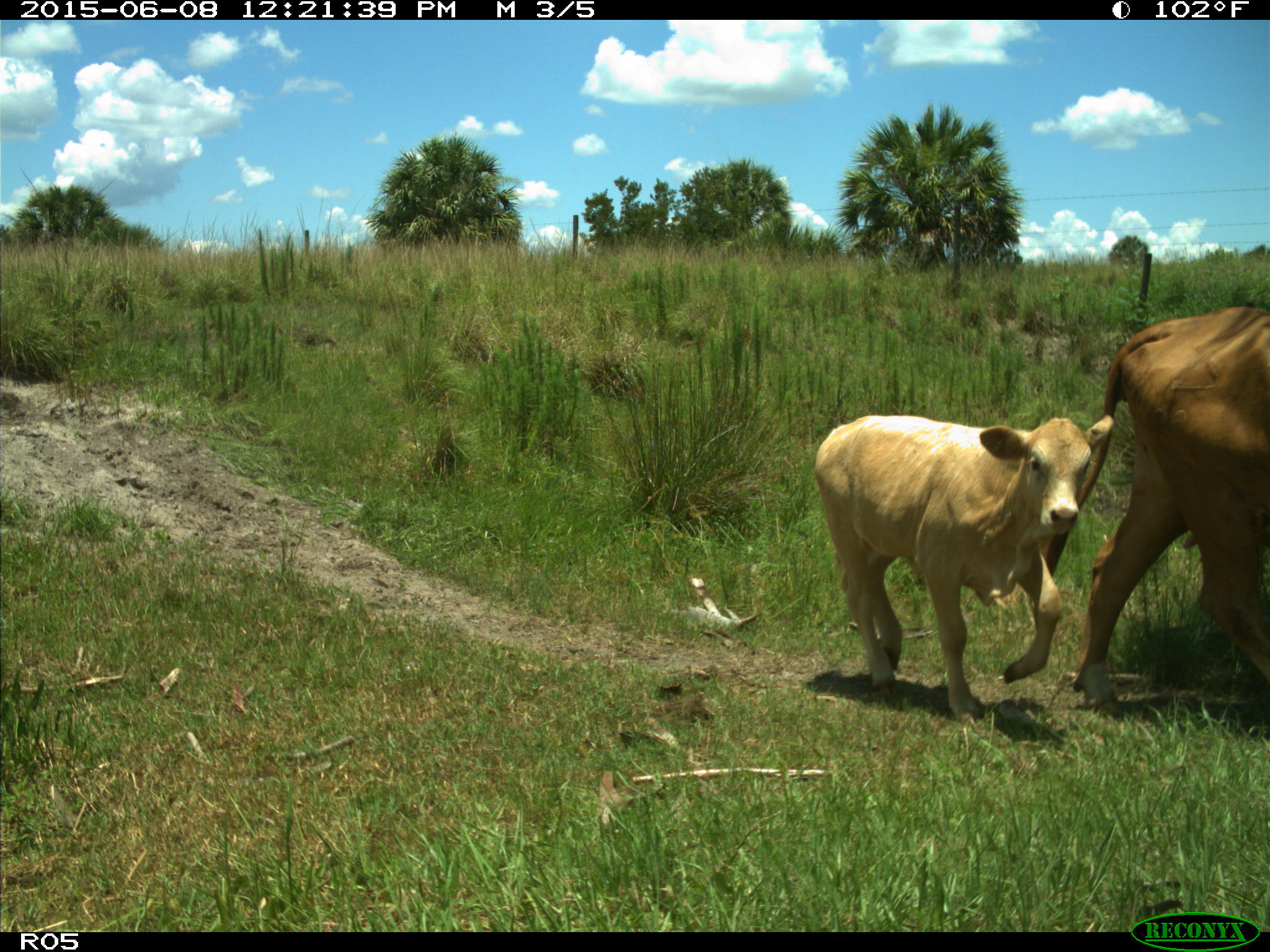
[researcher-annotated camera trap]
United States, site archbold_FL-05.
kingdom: Animalia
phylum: Chordata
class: Mammalia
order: Artiodactyla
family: Bovidae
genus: Bos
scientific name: Bos taurus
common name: domestic cow